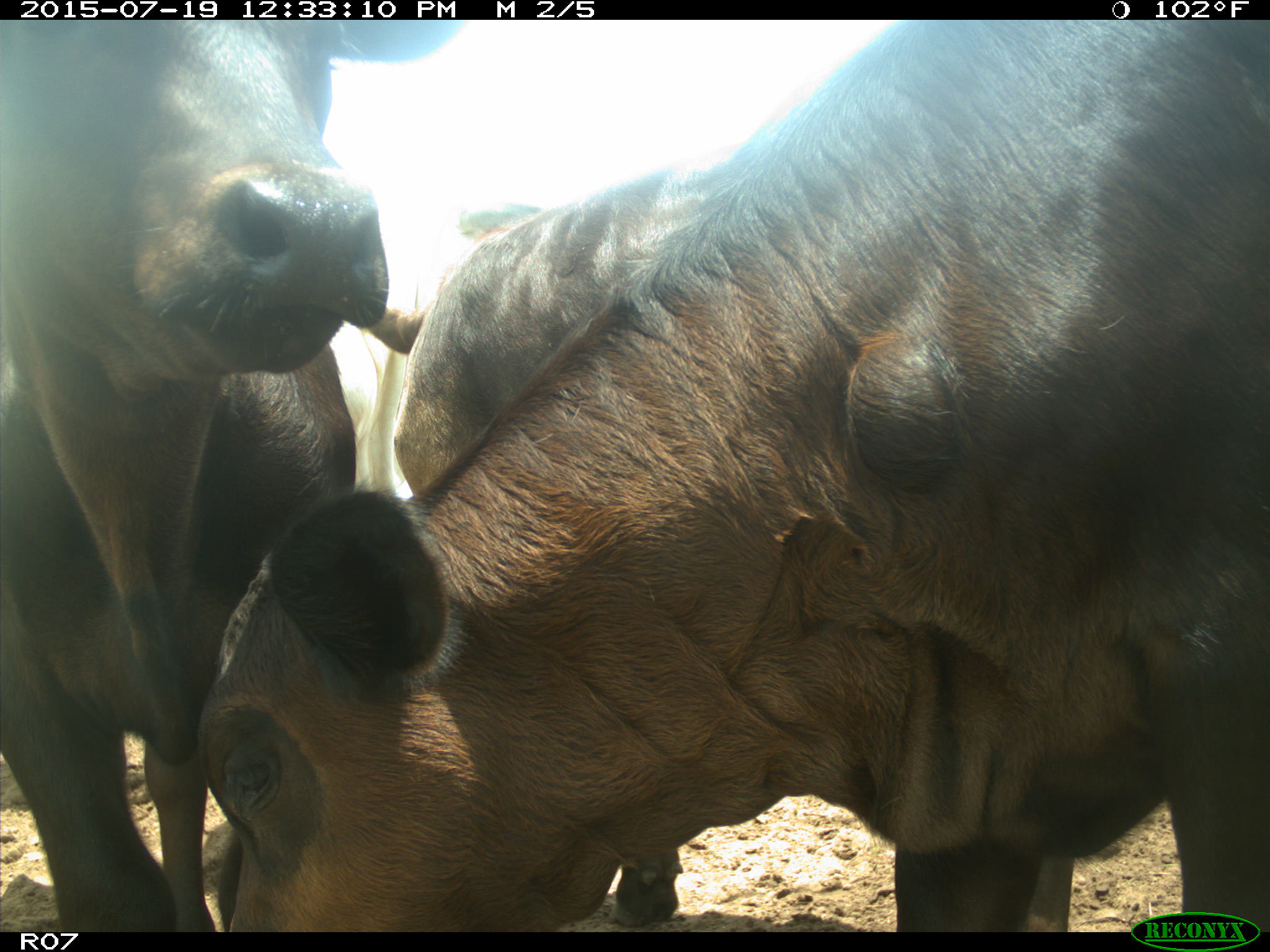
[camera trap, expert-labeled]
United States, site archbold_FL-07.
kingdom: Animalia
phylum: Chordata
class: Mammalia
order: Artiodactyla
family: Bovidae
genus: Bos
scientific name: Bos taurus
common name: domestic cow